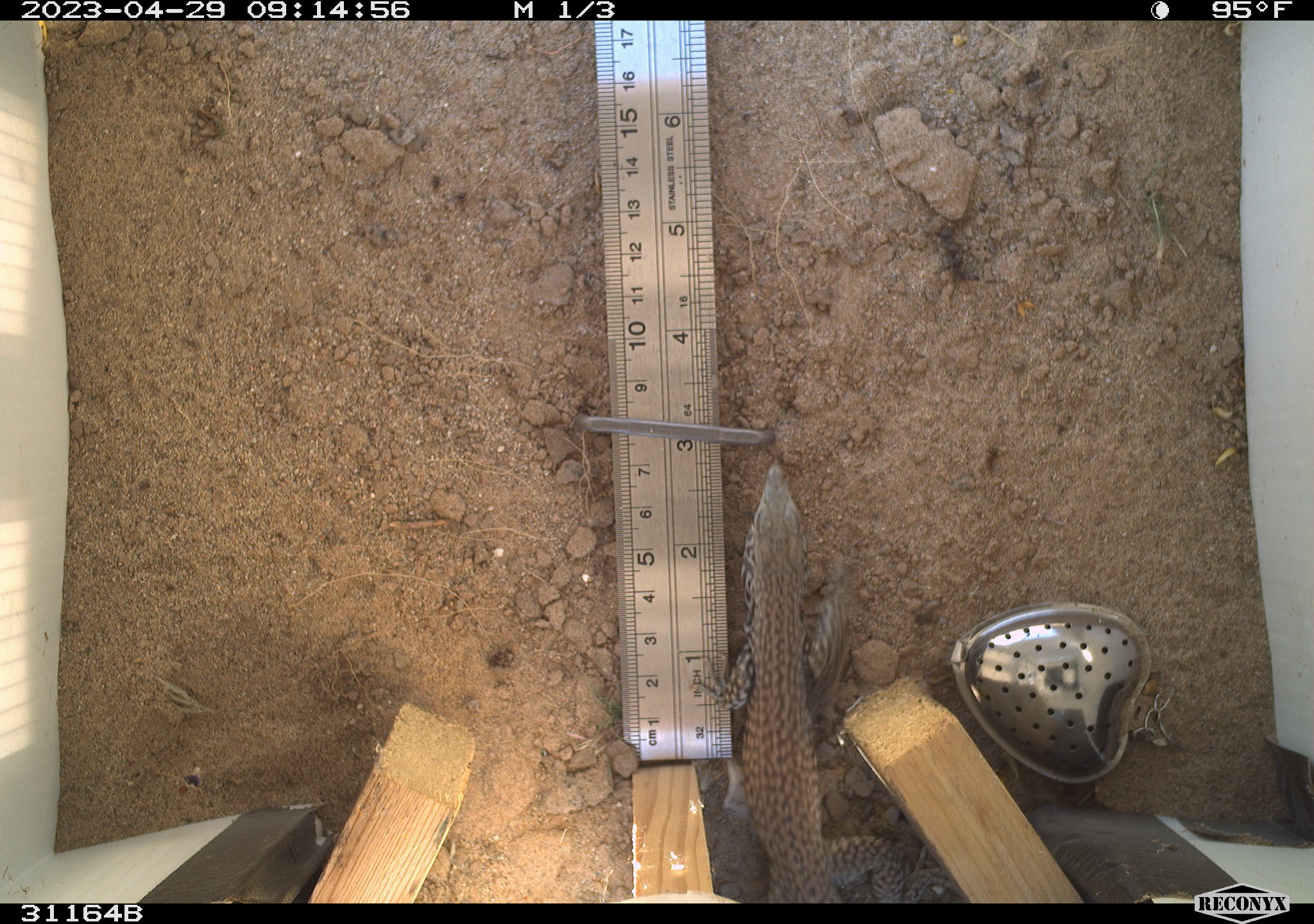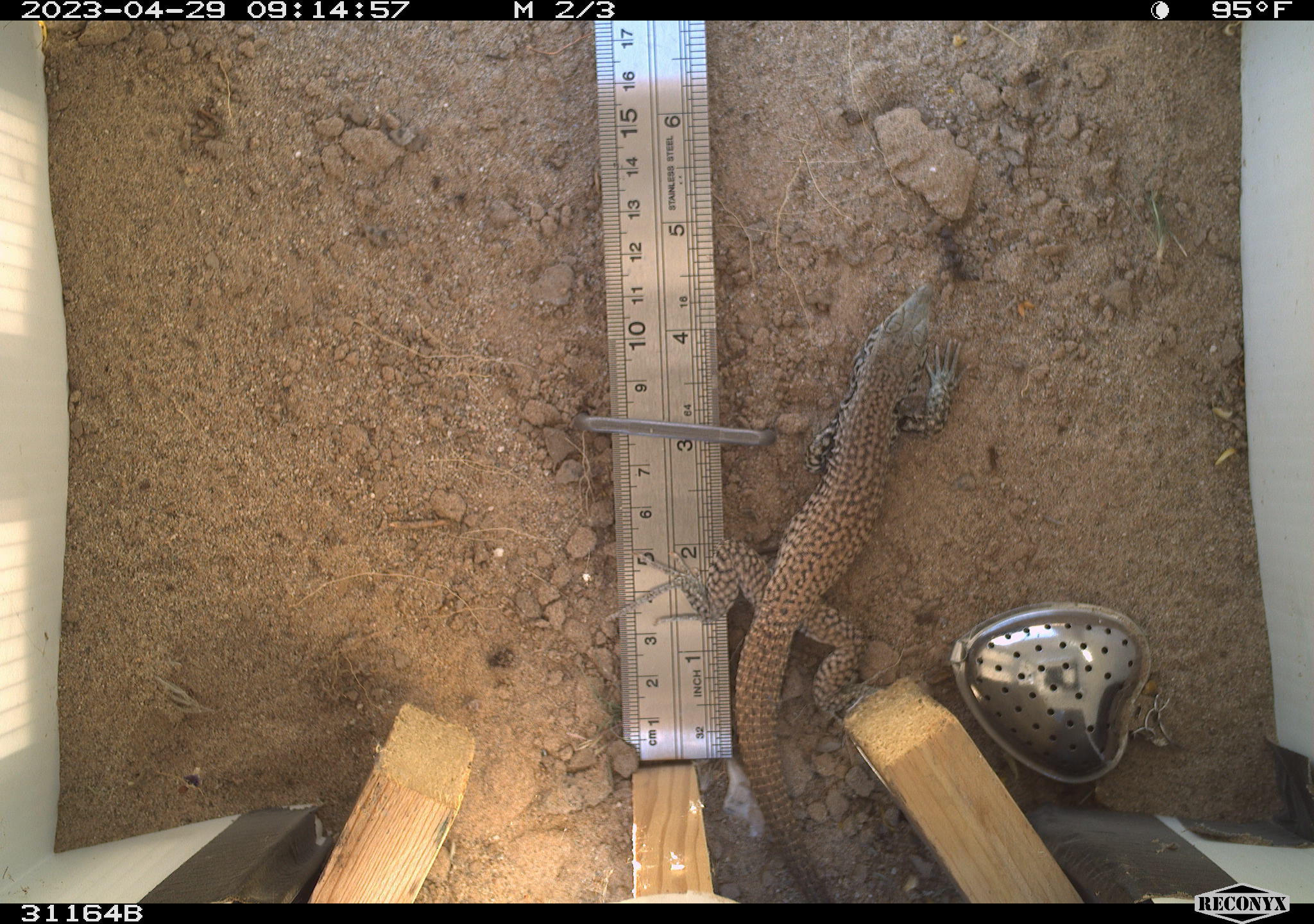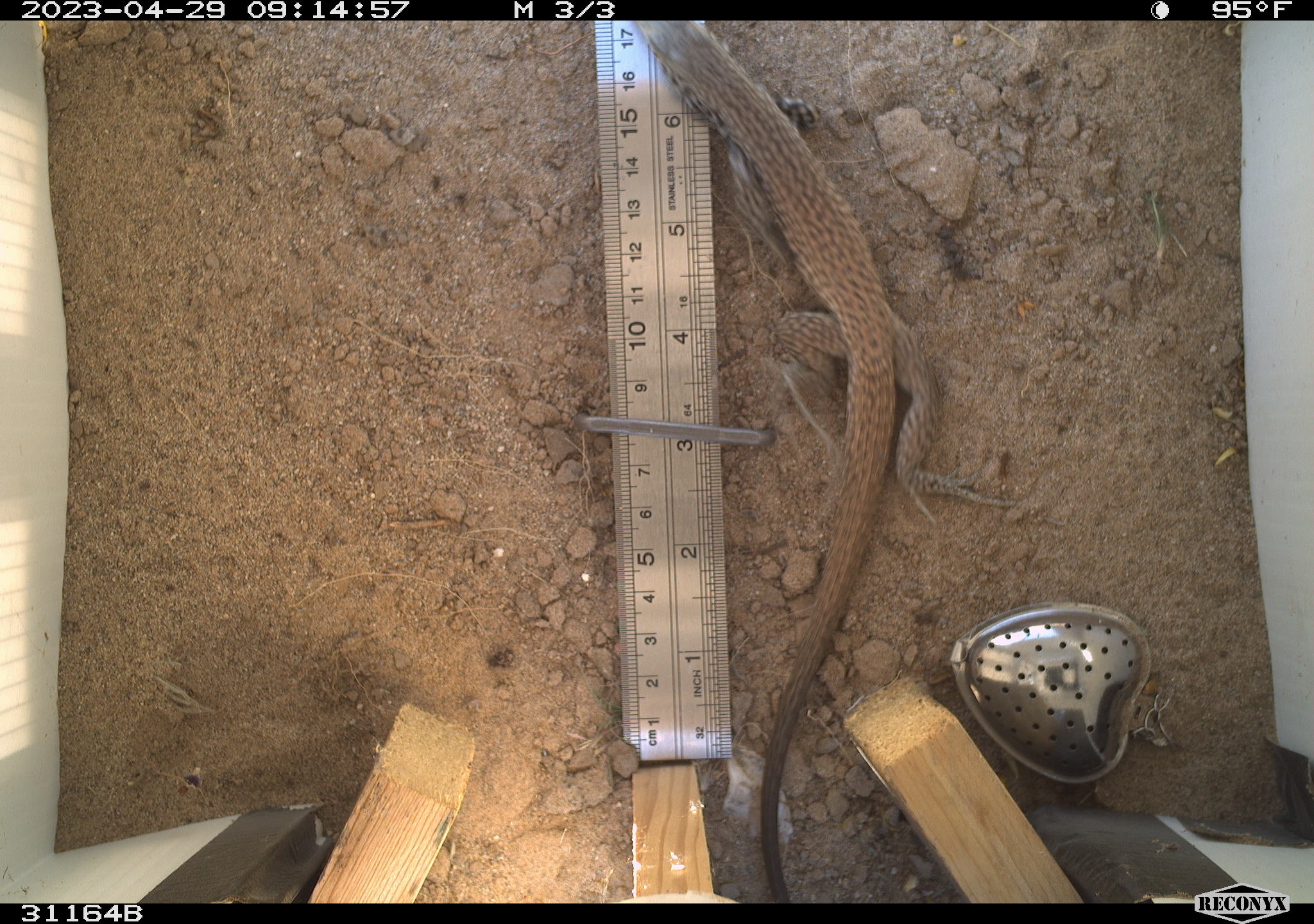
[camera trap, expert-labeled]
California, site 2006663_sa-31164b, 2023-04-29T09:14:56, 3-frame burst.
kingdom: Animalia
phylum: Chordata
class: Reptilia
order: Squamata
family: Teiidae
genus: Aspidoscelis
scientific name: Aspidoscelis tigris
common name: western whiptail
Western whiptail (Aspidoscelis tigris).